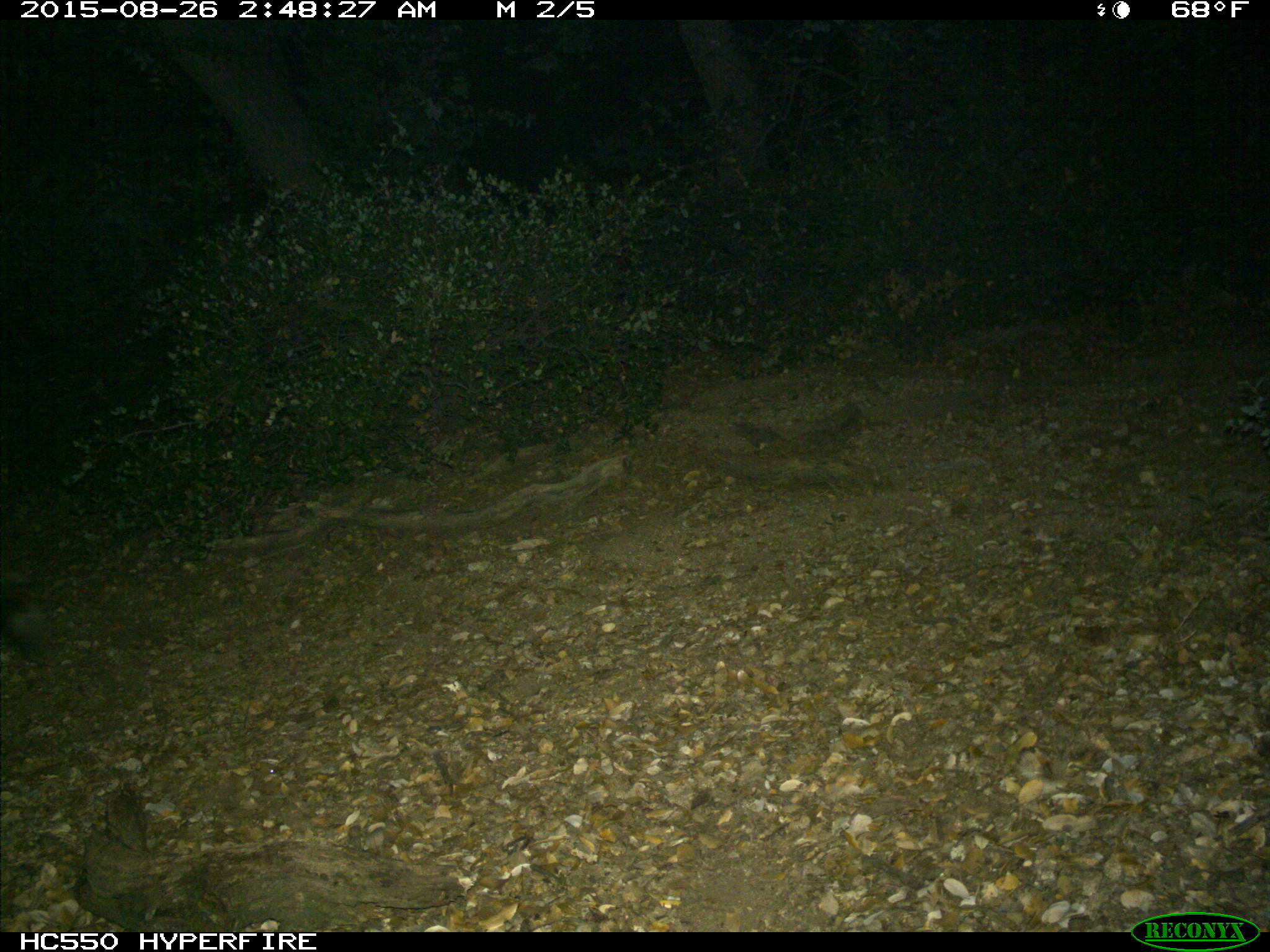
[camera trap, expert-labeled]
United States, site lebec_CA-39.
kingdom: Animalia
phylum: Chordata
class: Mammalia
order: Artiodactyla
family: Cervidae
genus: Cervus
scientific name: Cervus canadensis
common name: elk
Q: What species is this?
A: Cervus canadensis (elk).